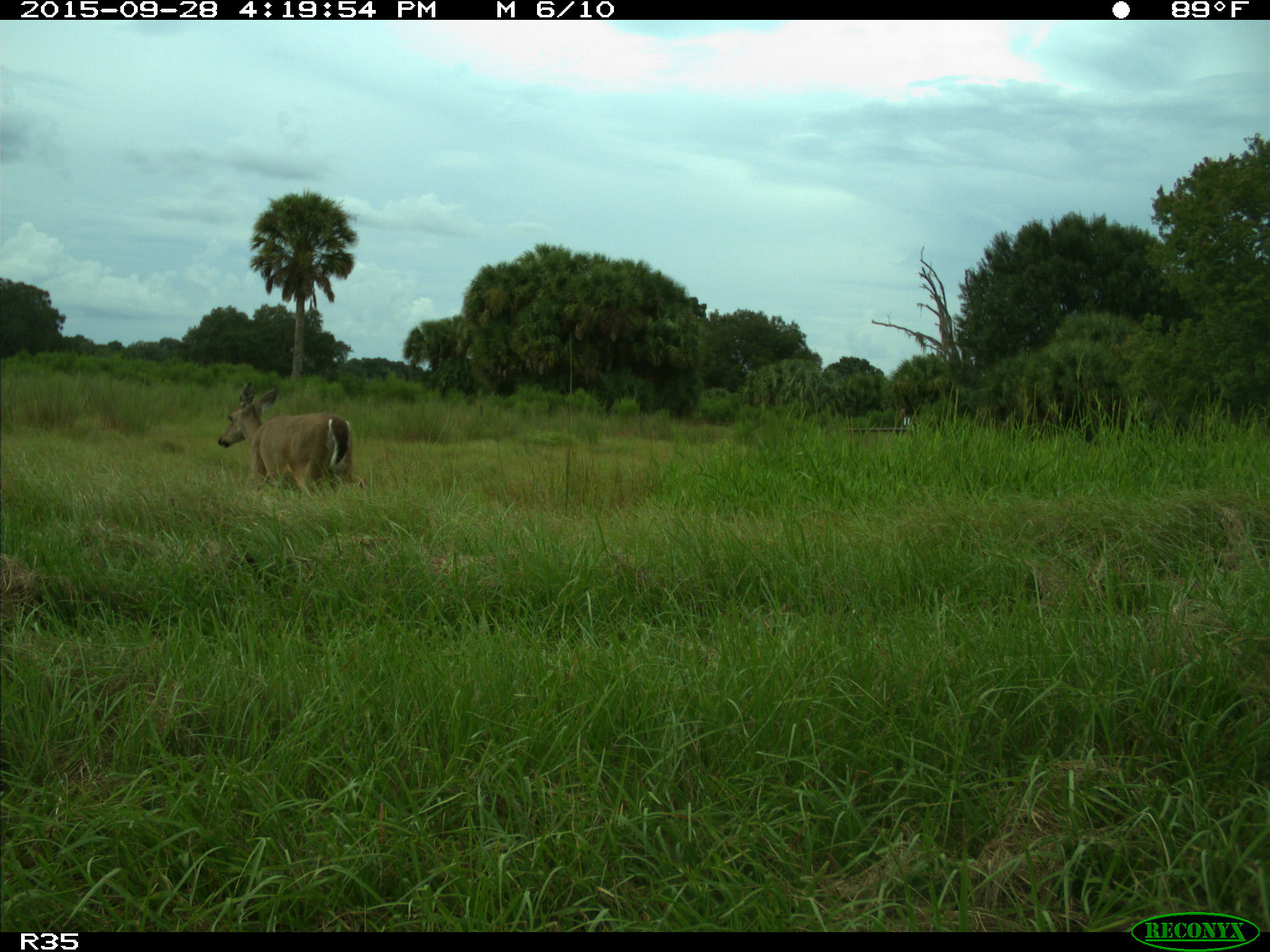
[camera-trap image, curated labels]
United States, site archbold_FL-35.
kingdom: Animalia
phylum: Chordata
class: Mammalia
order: Artiodactyla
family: Cervidae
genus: Odocoileus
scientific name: Odocoileus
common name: deer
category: unidentified deer